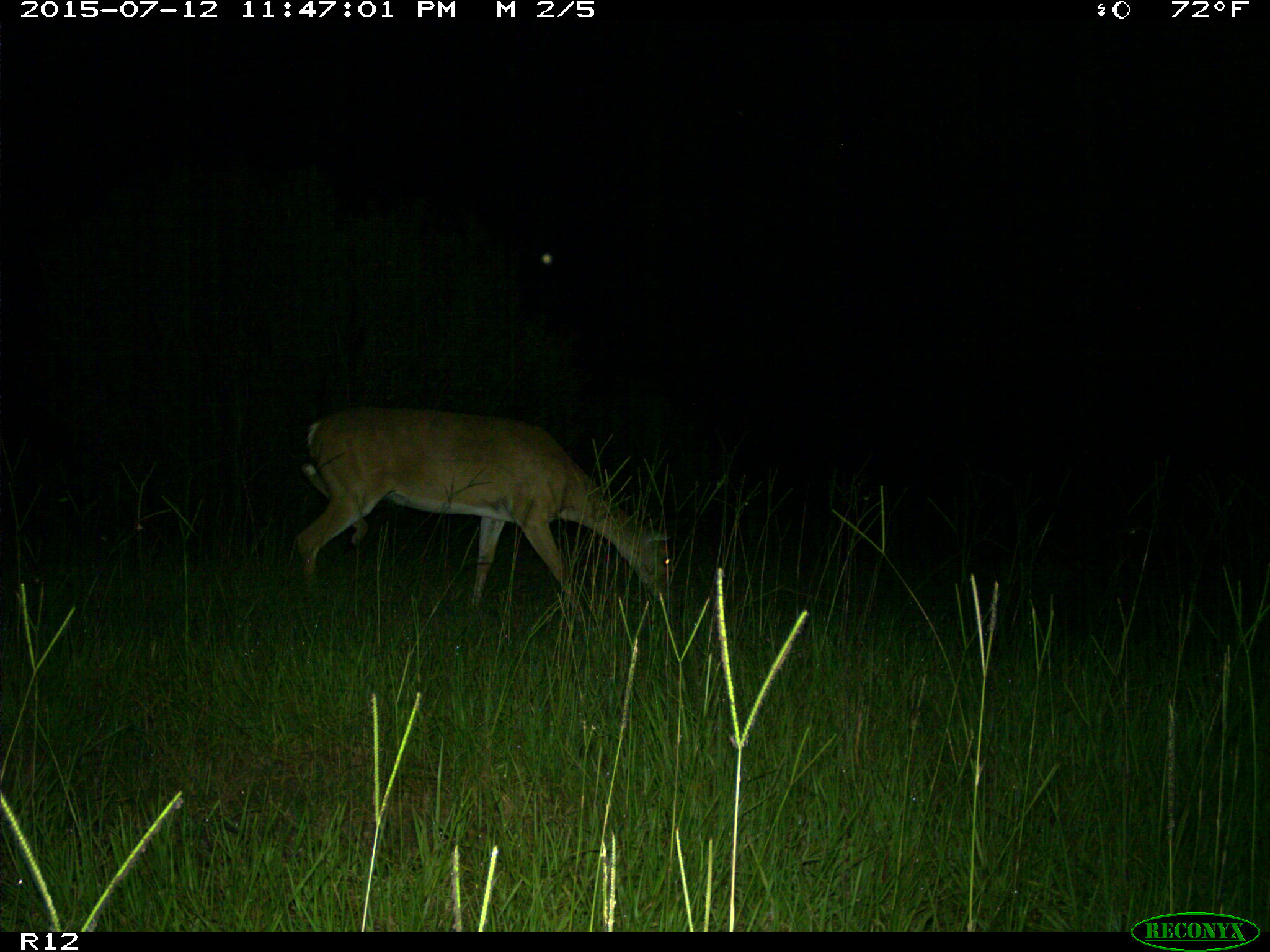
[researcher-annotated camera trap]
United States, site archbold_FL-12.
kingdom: Animalia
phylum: Chordata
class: Mammalia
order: Artiodactyla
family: Cervidae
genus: Odocoileus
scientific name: Odocoileus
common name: deer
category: unidentified deer